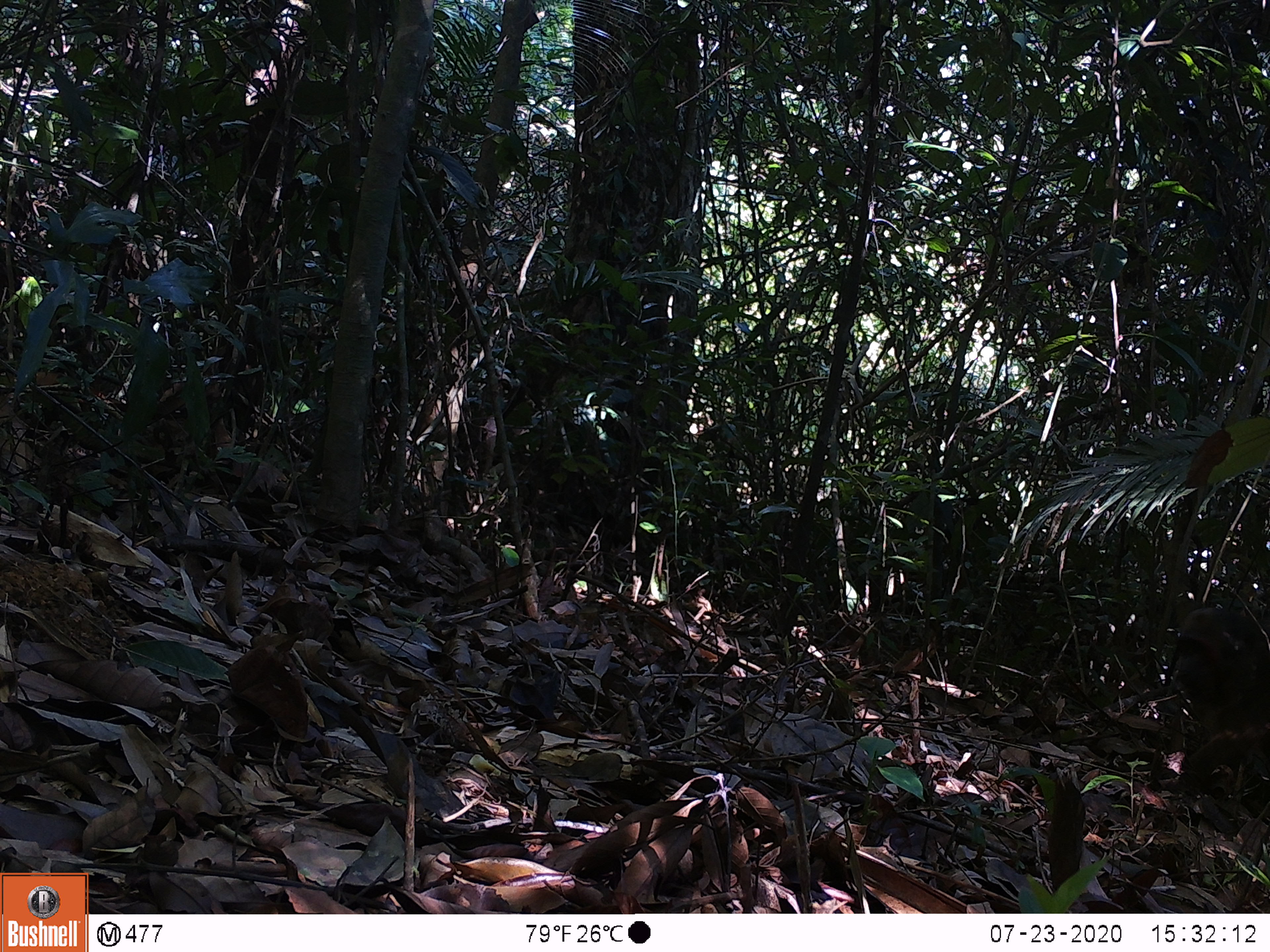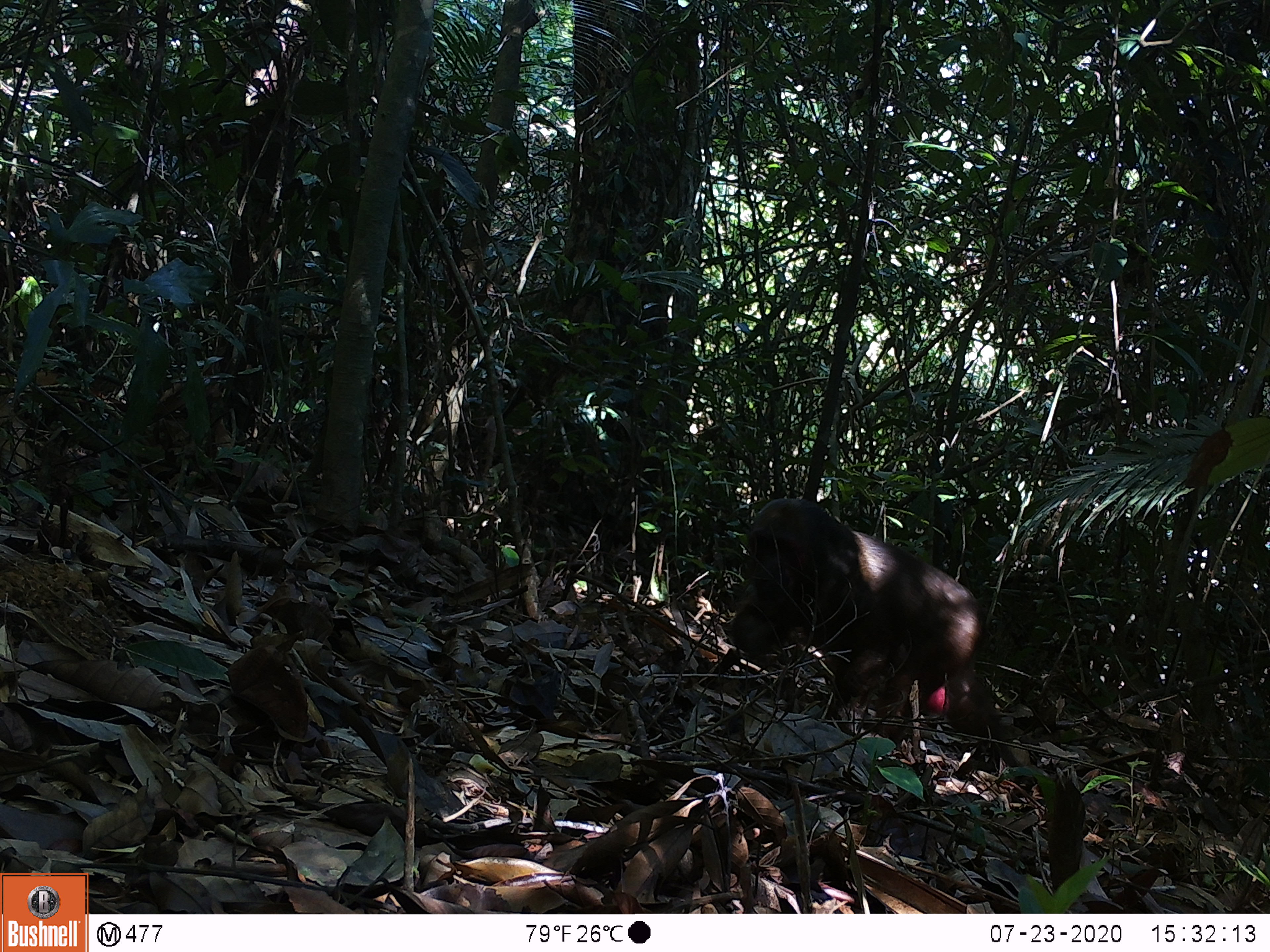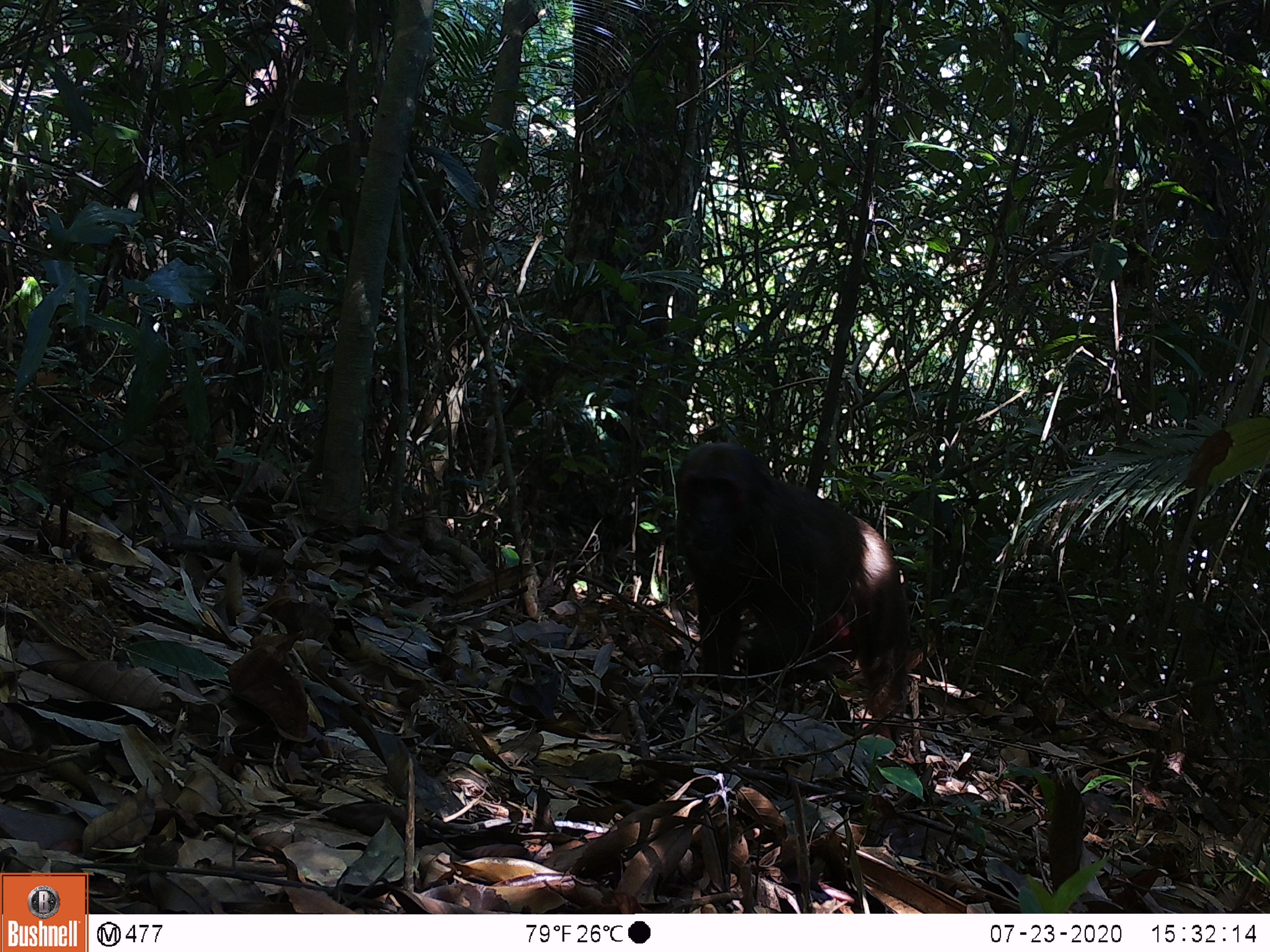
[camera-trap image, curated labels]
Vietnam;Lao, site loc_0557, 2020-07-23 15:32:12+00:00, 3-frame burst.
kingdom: Animalia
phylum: Chordata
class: Mammalia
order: Primates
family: Cercopithecidae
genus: Macaca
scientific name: Macaca arctoides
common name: stump-tailed macaque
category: stump tailed macaque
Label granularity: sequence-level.